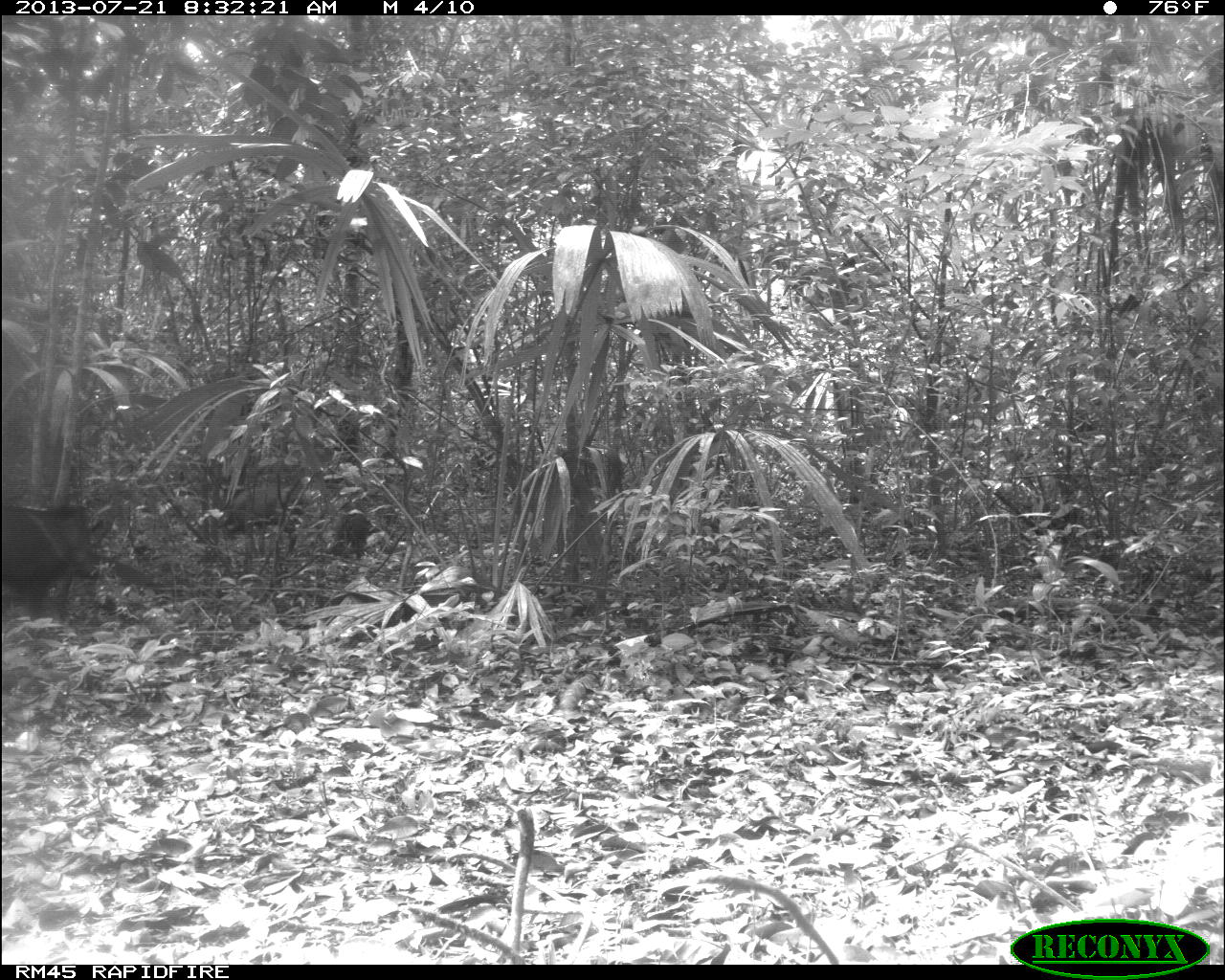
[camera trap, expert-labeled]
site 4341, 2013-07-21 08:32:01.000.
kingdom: Animalia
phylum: Chordata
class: Mammalia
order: Artiodactyla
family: Tayassuidae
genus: Pecari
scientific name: Pecari tajacu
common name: collared peccary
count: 3